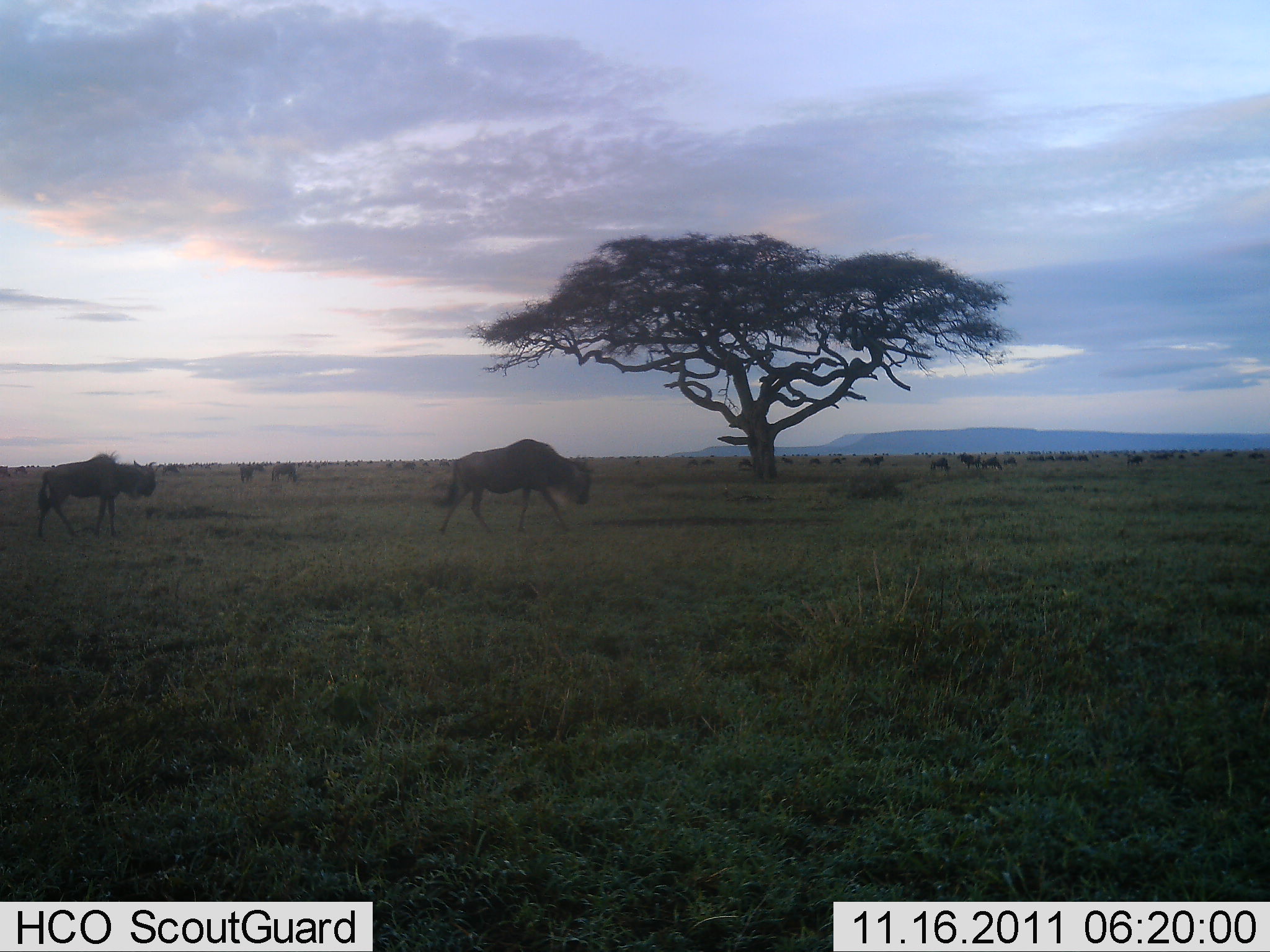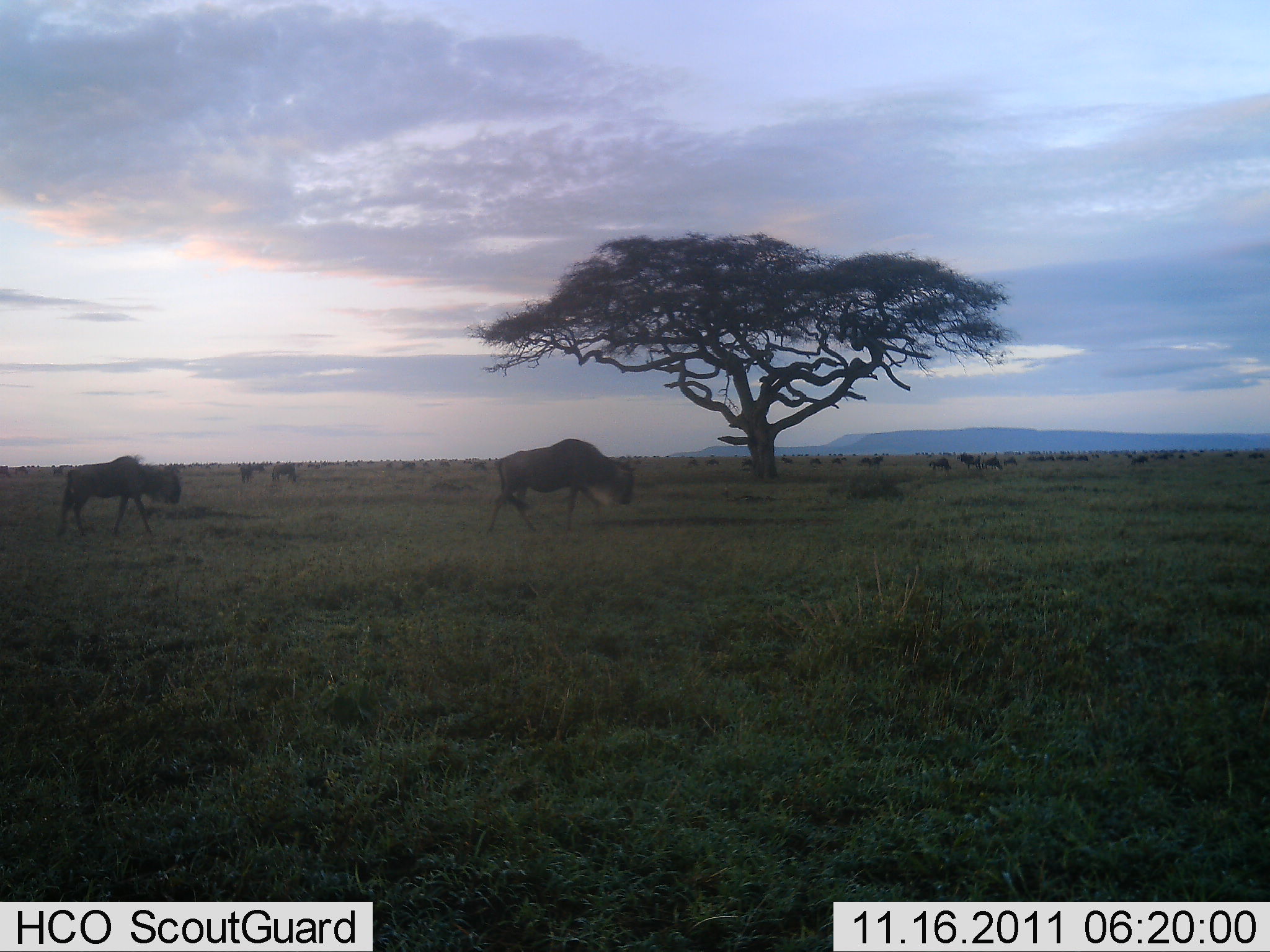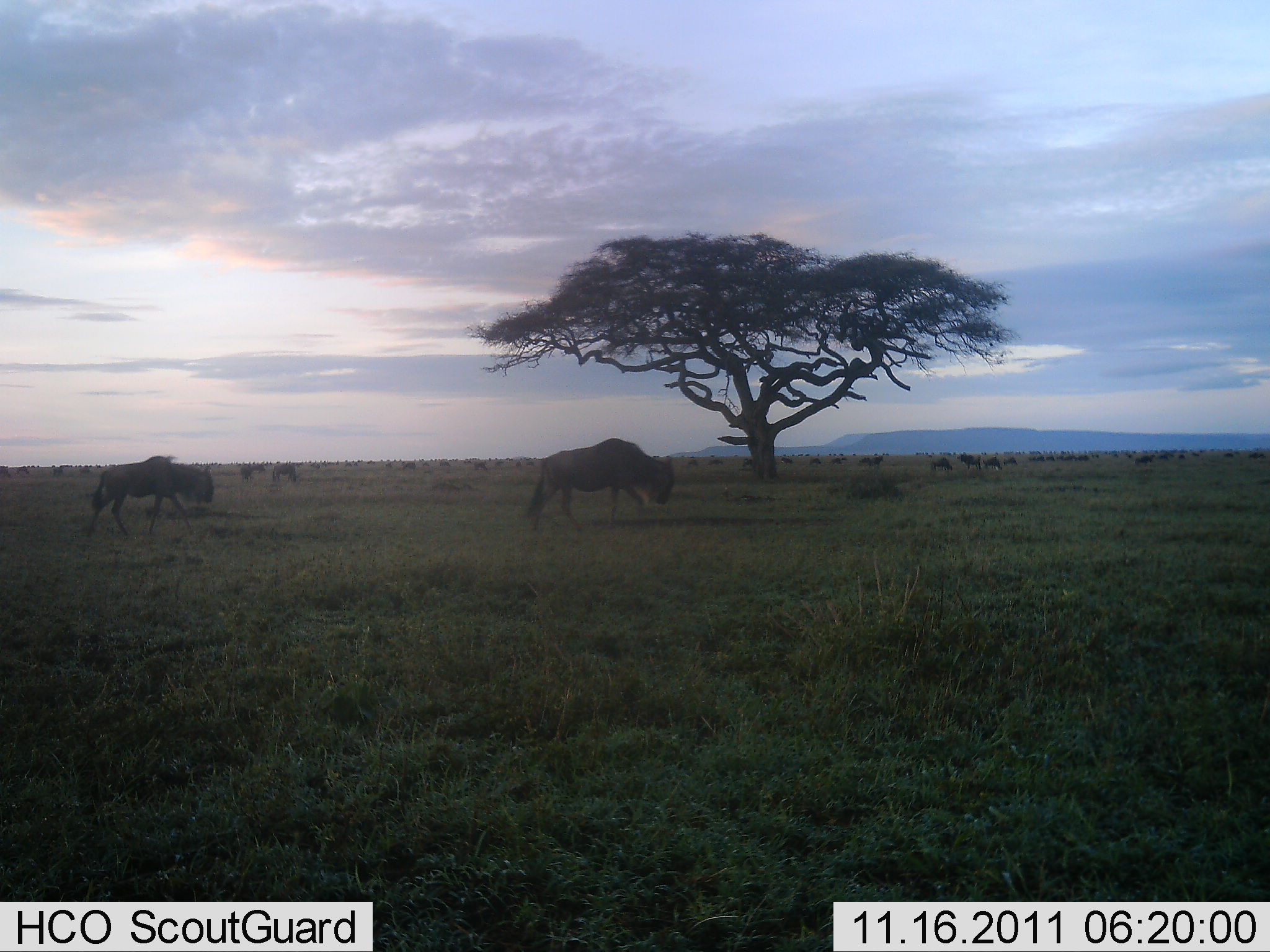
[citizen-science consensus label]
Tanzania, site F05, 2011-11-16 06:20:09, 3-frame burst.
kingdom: Animalia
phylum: Chordata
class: Mammalia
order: Artiodactyla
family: Bovidae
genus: Connochaetes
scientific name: Connochaetes taurinus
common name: blue wildebeest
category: wildebeest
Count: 11-50.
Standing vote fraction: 27%.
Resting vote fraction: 0%.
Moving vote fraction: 87%.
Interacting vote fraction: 7%.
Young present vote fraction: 0%.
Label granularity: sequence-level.